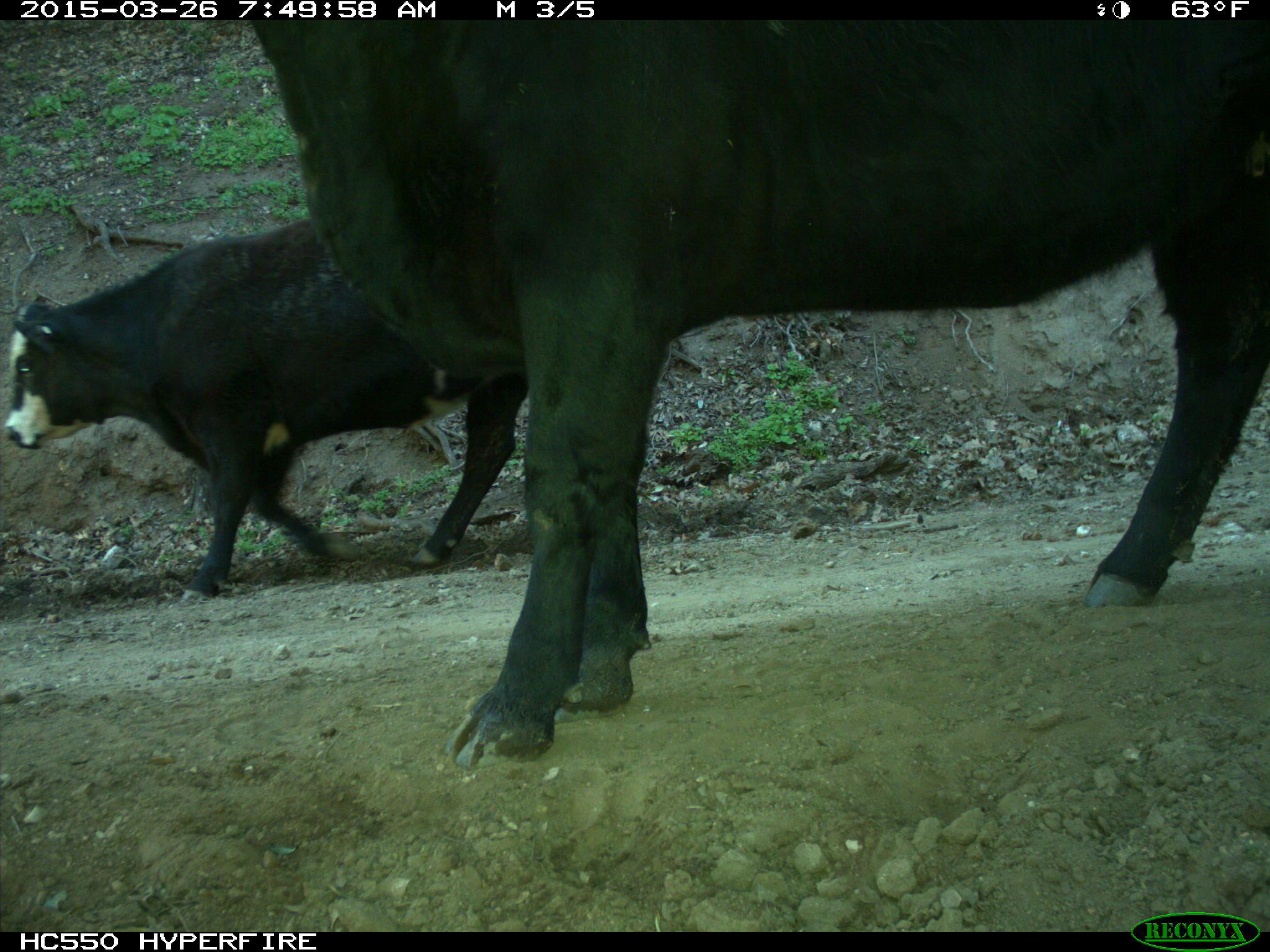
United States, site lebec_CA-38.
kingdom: Animalia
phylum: Chordata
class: Mammalia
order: Artiodactyla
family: Bovidae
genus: Bos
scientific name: Bos taurus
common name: domestic cow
Bos taurus (domestic cow).